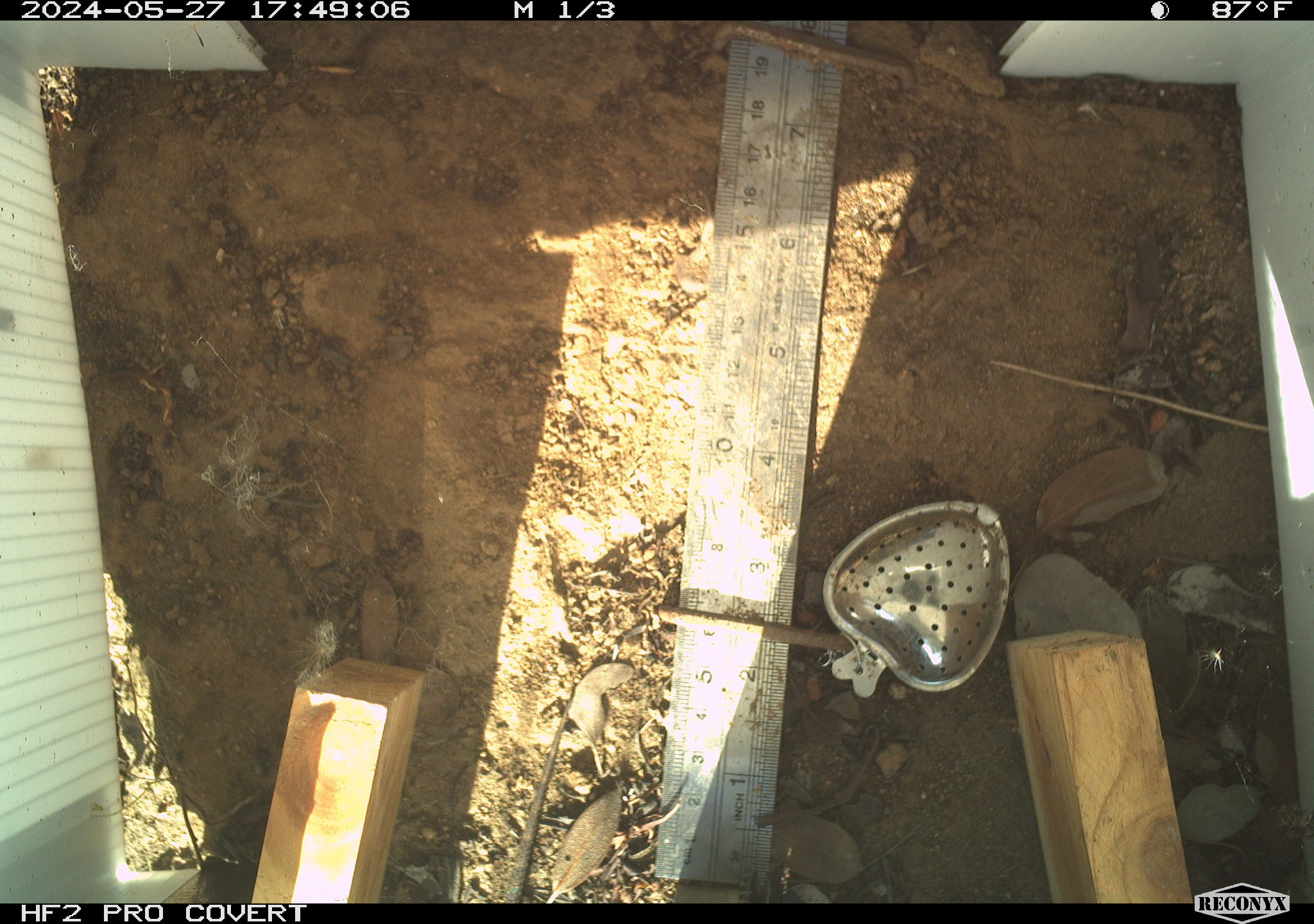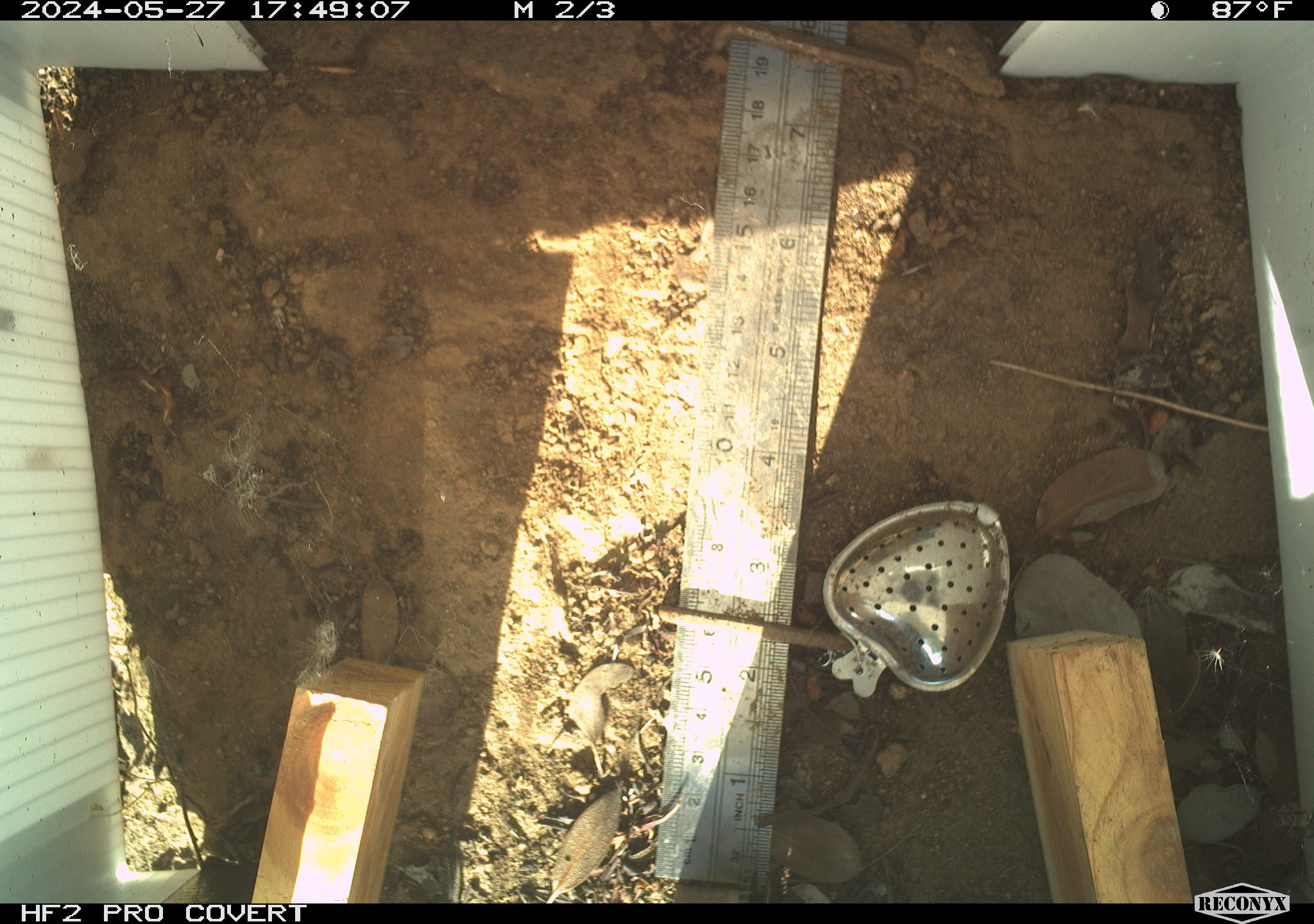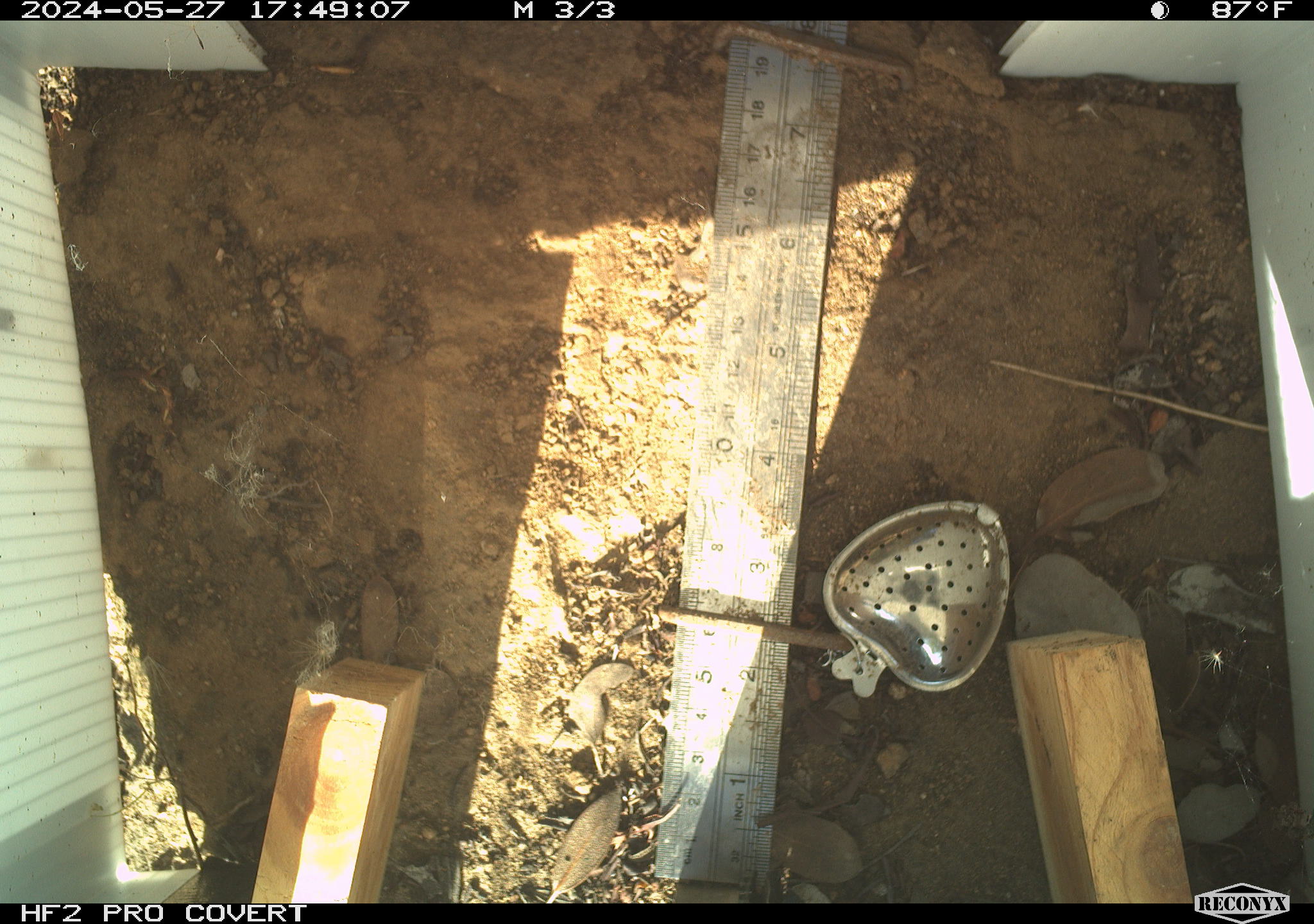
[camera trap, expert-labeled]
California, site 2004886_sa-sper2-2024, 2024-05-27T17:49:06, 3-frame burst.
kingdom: Animalia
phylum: Chordata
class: Reptilia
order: Squamata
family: Phrynosomatidae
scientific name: Phrynosomatidae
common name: phrynosomatid lizards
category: phrynosomatidae family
Phrynosomatidae family (phrynosomatid lizards) (Phrynosomatidae).